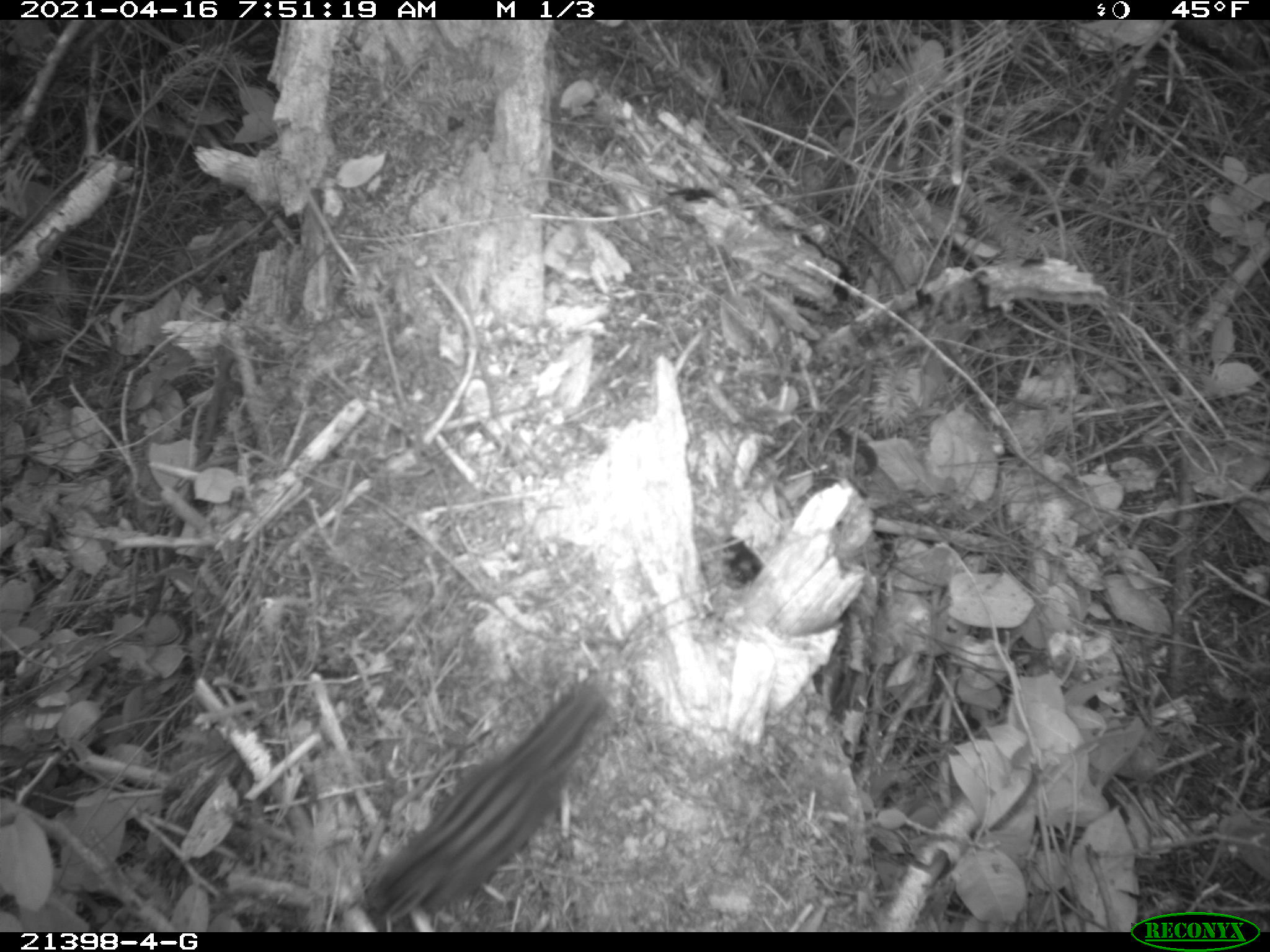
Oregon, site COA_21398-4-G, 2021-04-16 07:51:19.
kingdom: Animalia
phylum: Chordata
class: Mammalia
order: Rodentia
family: Sciuridae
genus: Neotamias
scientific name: Neotamias townsendii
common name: townsend's chipmunk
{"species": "townsend's chipmunk (Neotamias townsendii)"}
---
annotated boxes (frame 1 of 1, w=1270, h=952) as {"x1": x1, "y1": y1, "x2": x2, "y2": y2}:
townsend's chipmunk: {"x1": 362, "y1": 682, "x2": 611, "y2": 923}